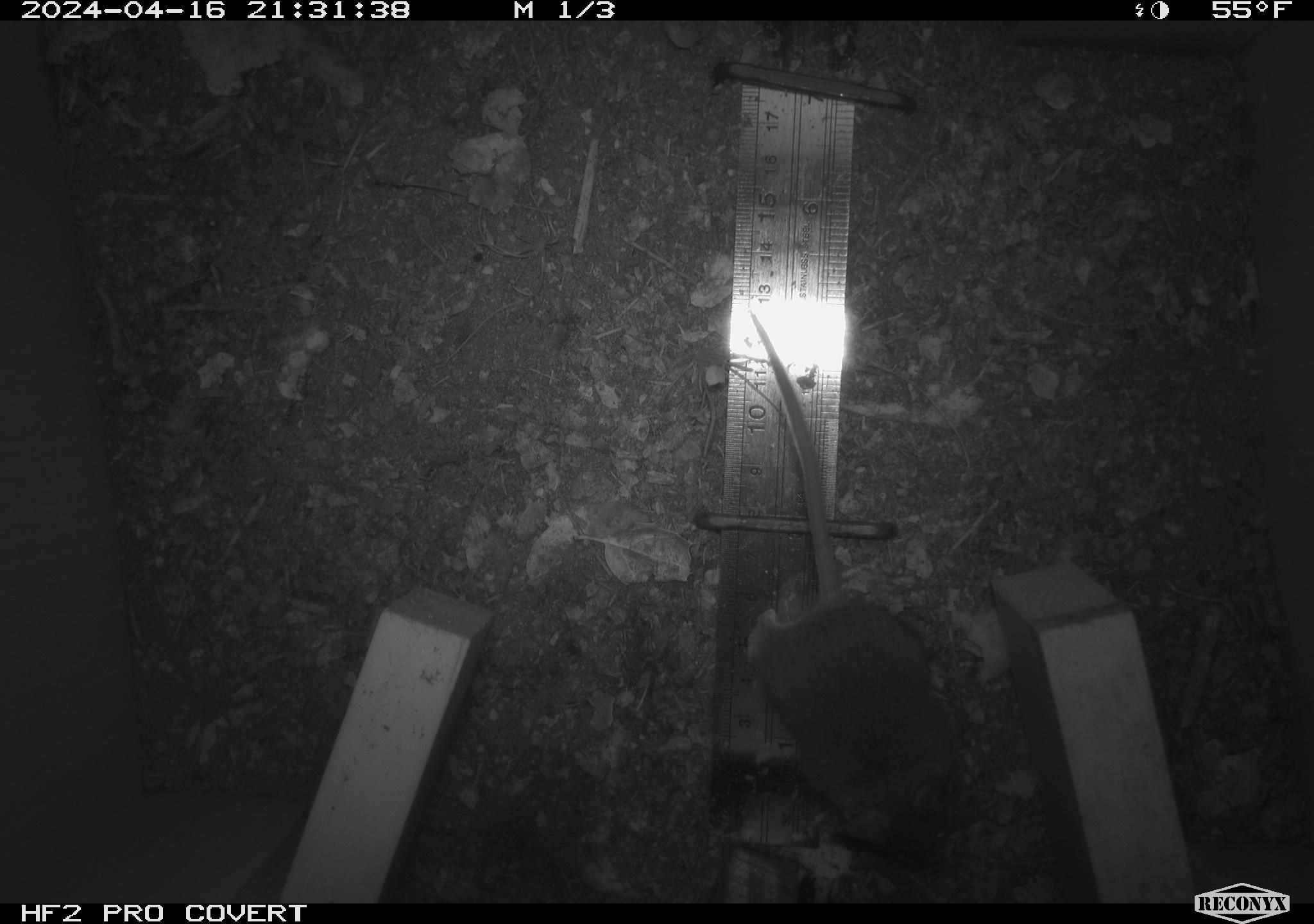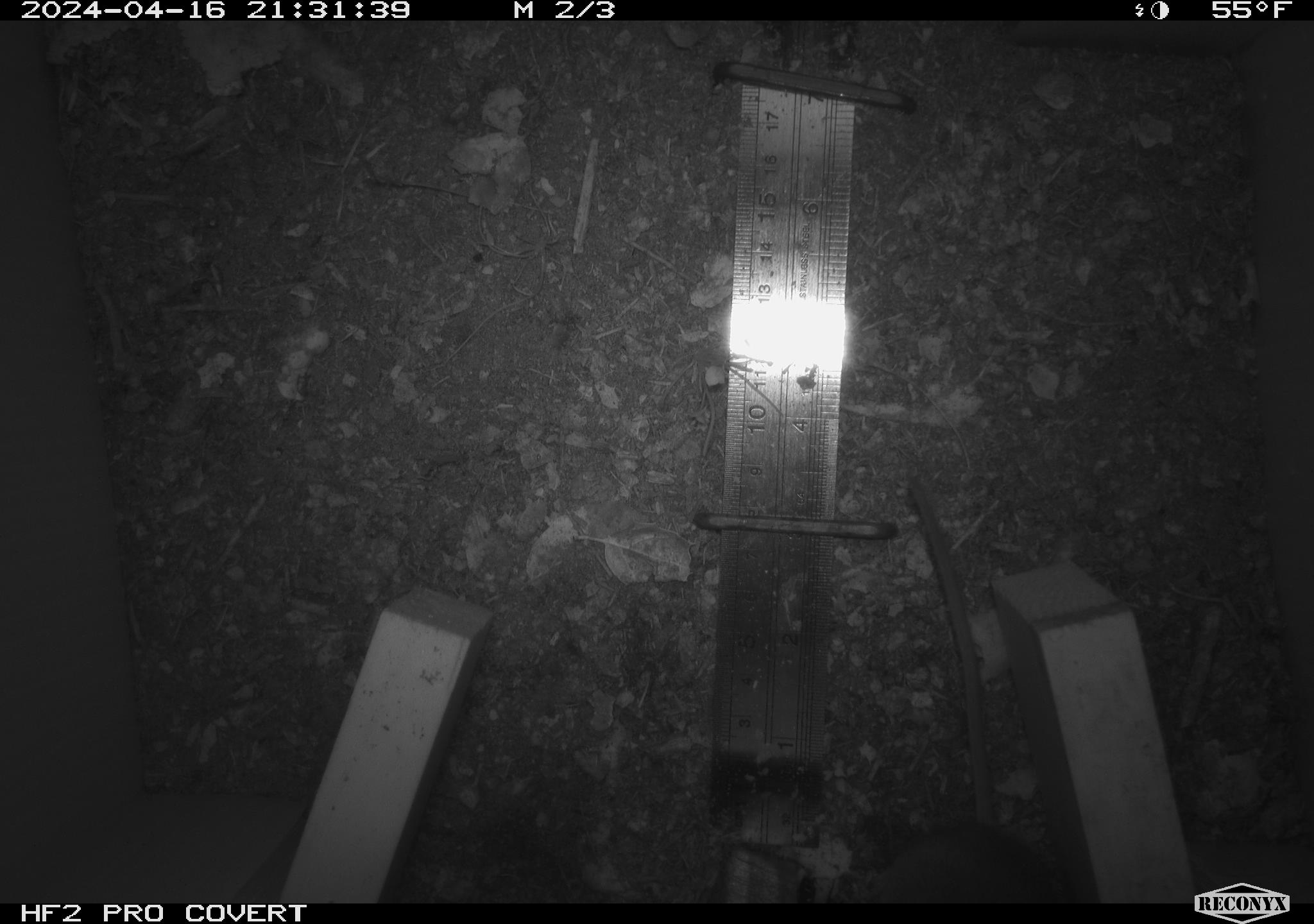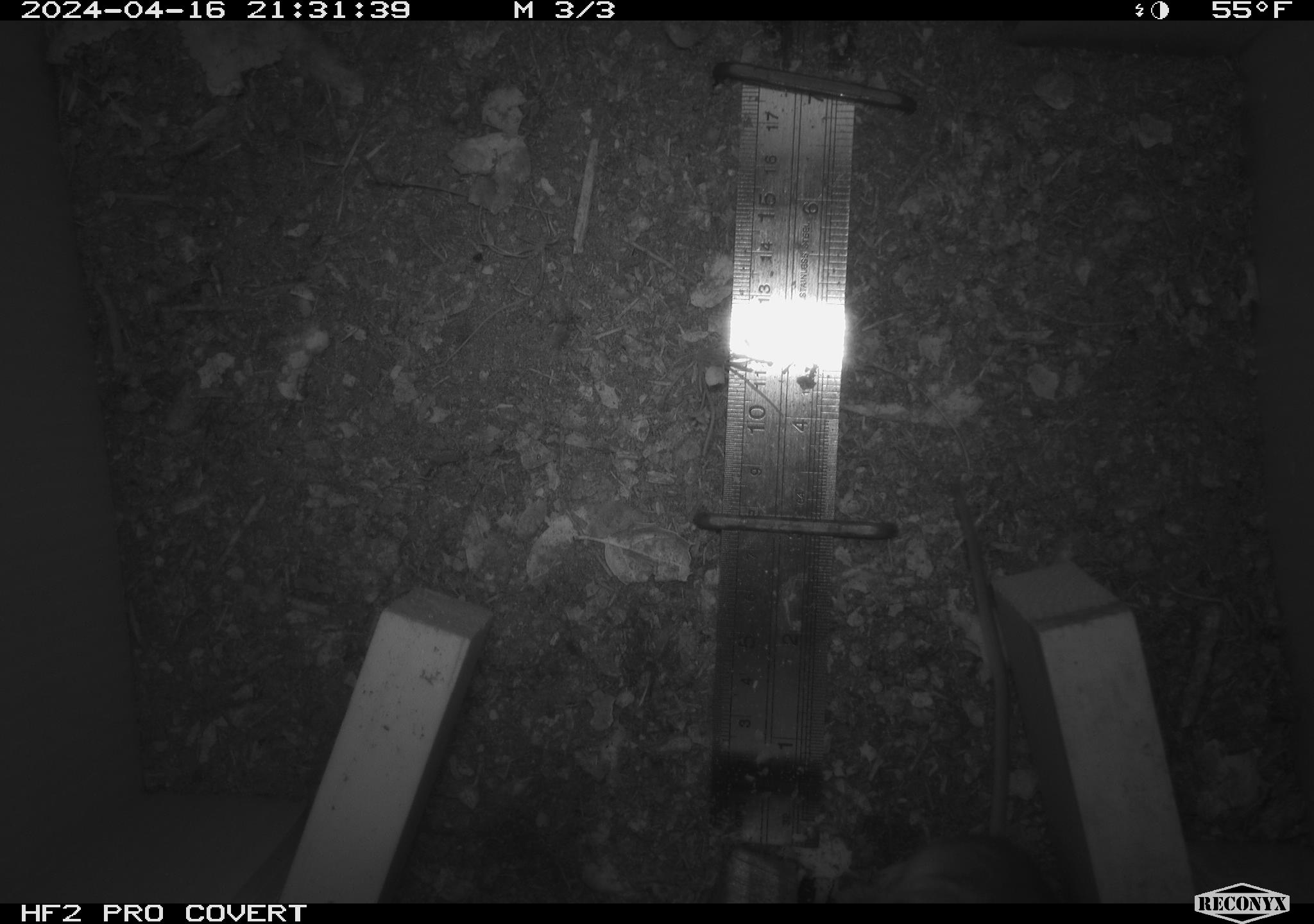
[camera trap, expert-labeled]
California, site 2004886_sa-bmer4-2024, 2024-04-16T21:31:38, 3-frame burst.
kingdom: Animalia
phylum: Chordata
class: Mammalia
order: Rodentia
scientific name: Rodentia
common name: mouse species